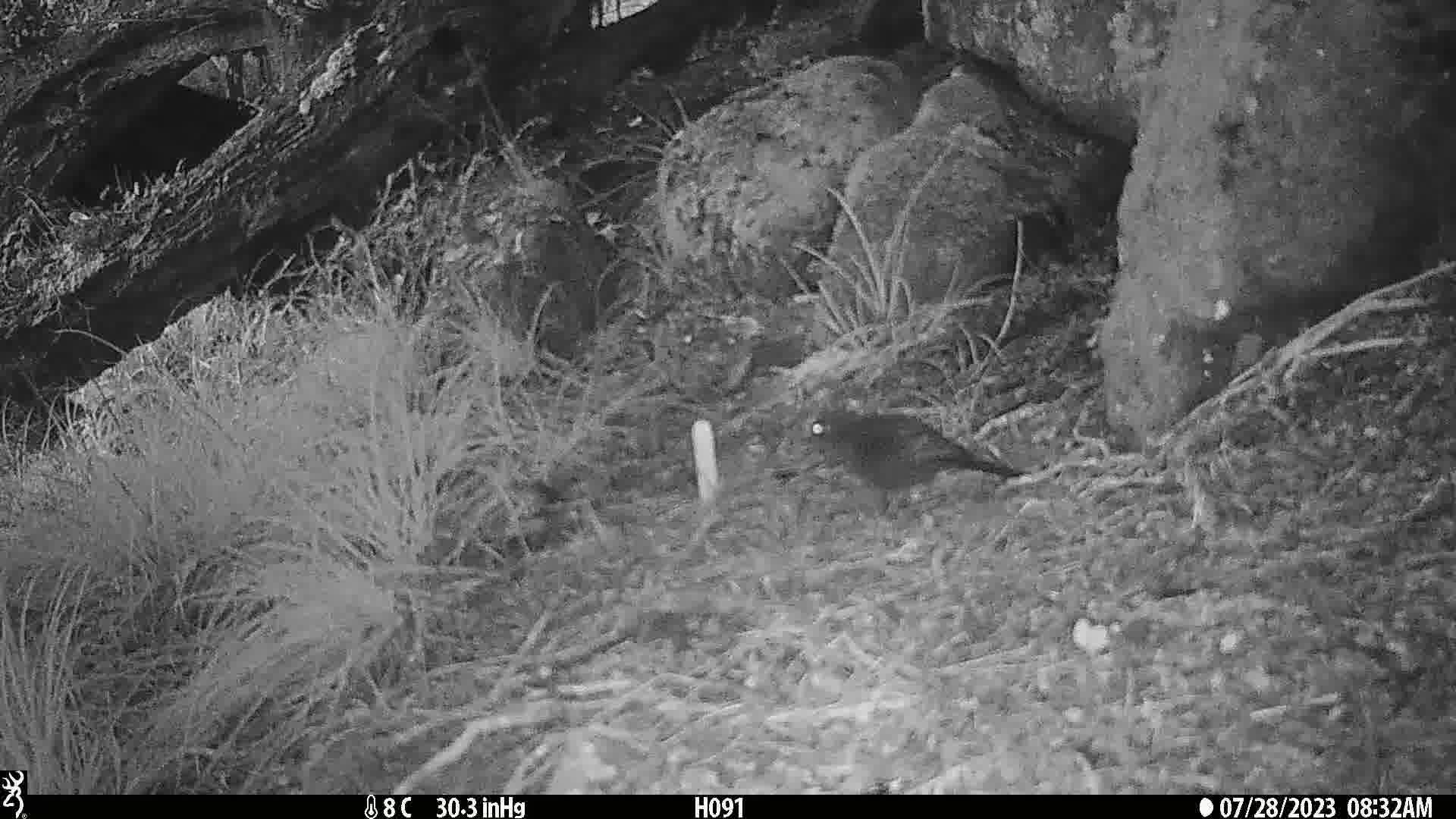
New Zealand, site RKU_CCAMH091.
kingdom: Animalia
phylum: Chordata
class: Aves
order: Passeriformes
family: Turdidae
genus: Turdus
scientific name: Turdus merula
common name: eurasian blackbird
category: blackbird